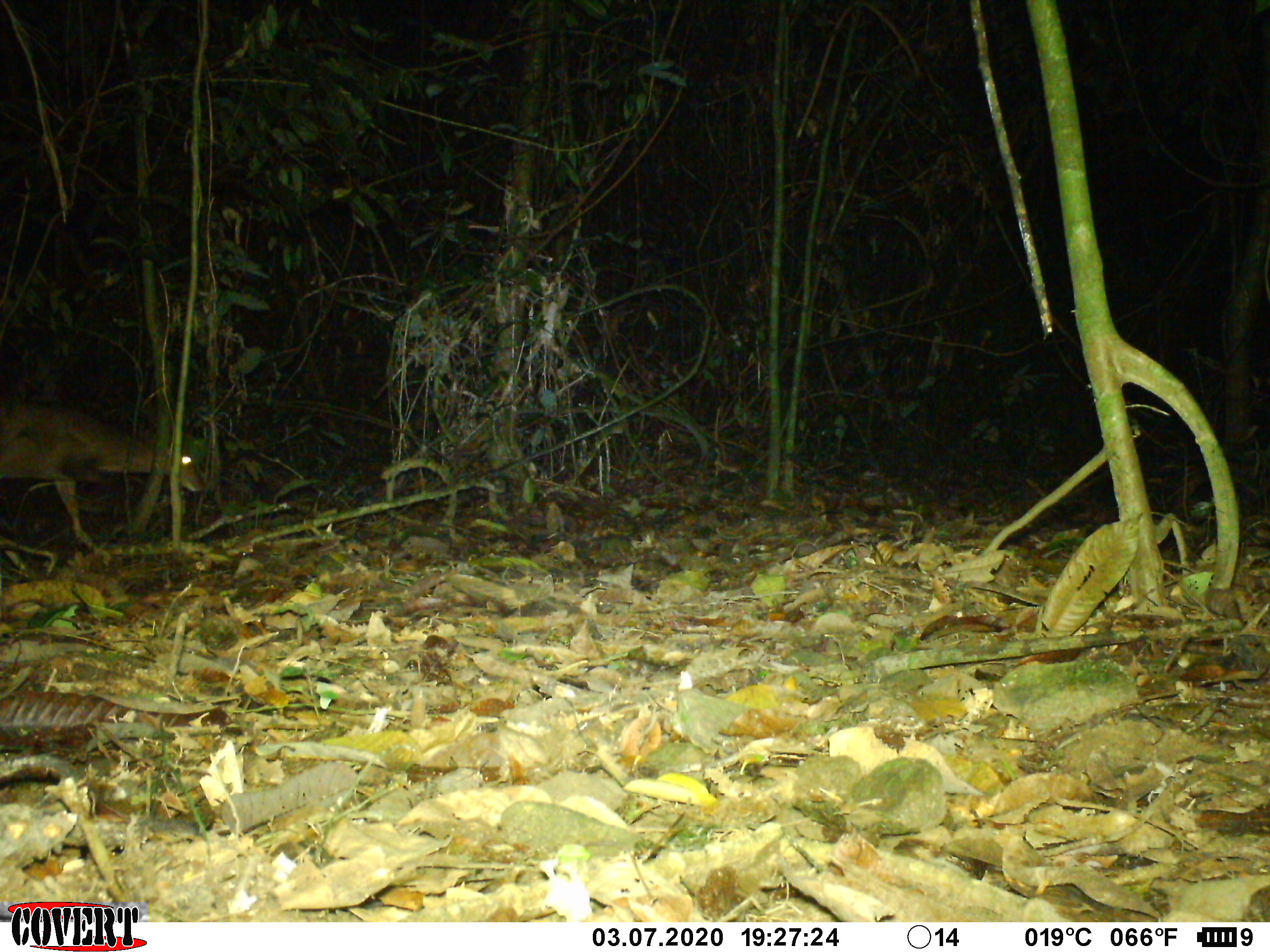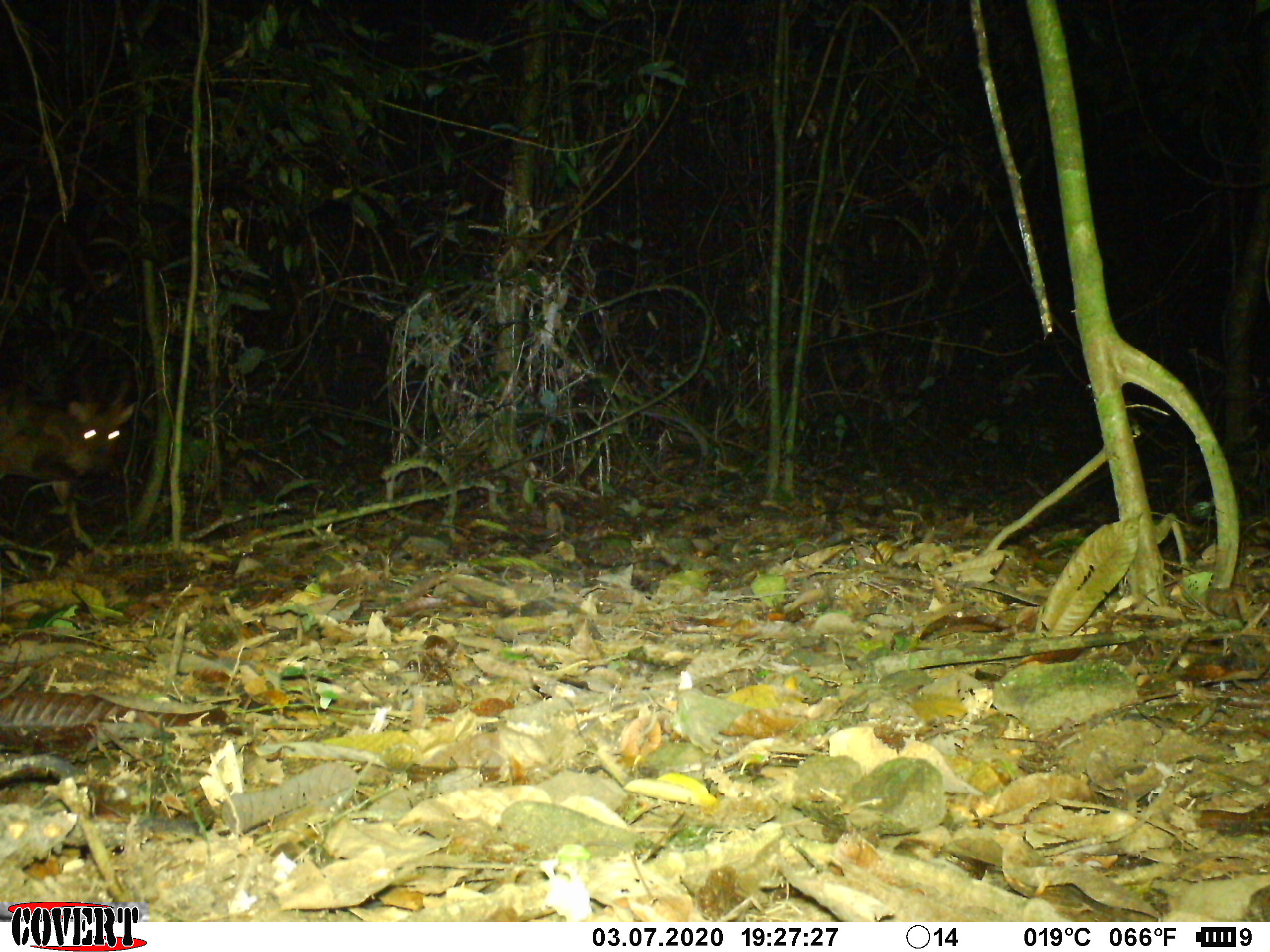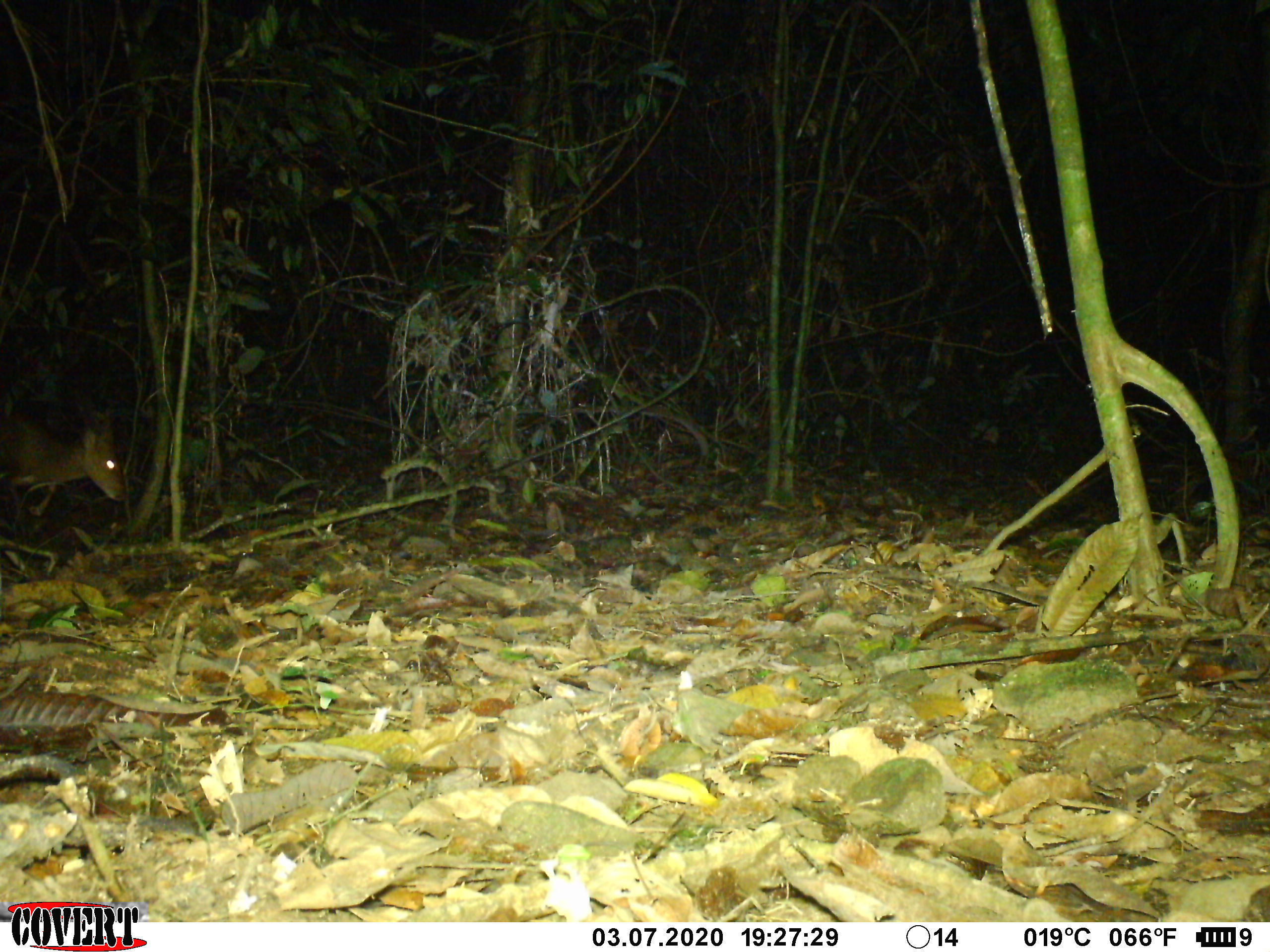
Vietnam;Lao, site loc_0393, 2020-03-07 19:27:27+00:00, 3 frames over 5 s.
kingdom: Animalia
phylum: Chordata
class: Mammalia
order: Artiodactyla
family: Cervidae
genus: Muntiacus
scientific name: Muntiacus vuquangensis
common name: large-antlered muntjac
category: large antlered muntjac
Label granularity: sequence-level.